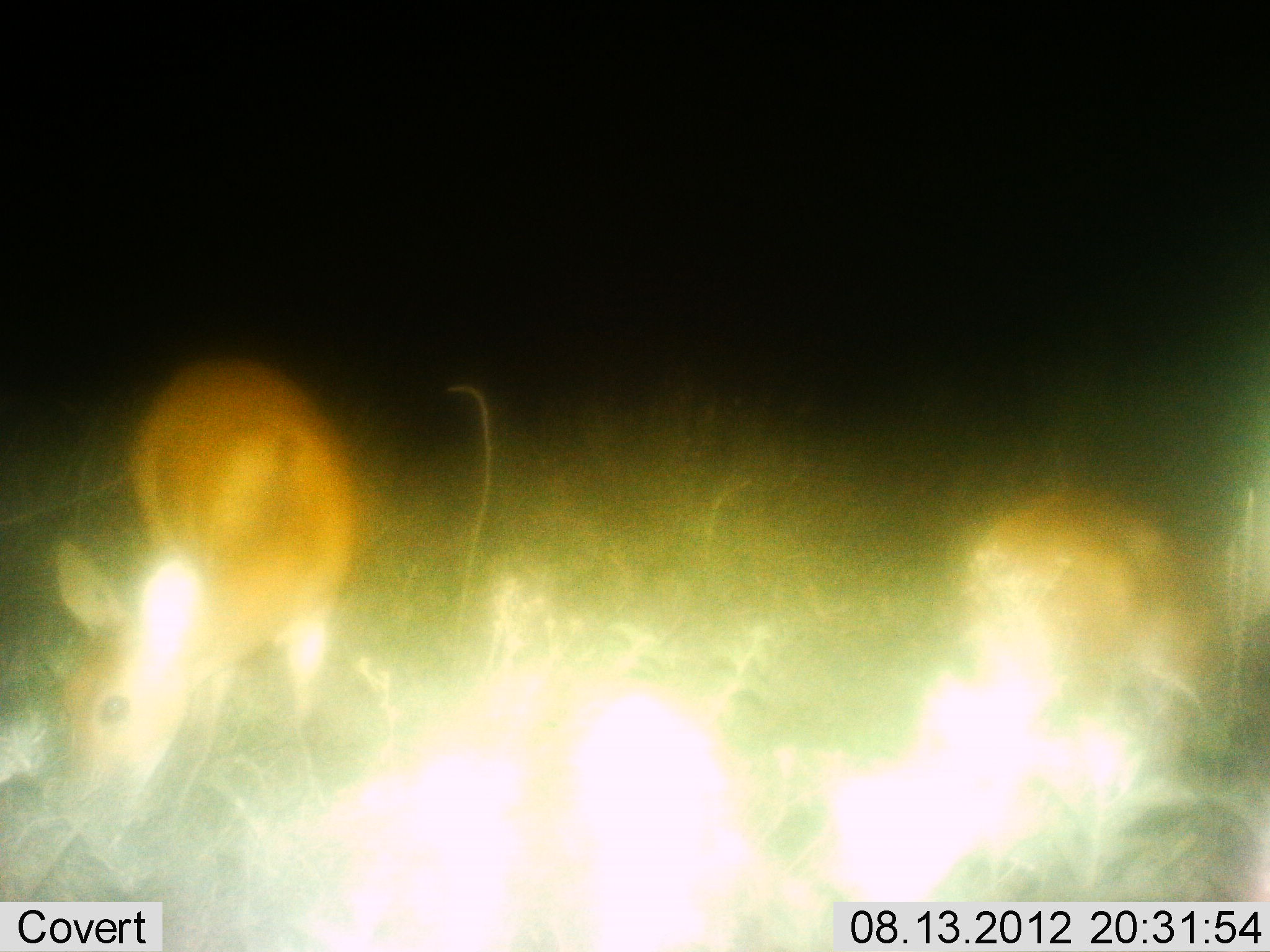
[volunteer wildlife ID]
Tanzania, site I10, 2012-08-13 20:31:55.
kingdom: Animalia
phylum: Chordata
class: Mammalia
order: Artiodactyla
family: Bovidae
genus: Redunca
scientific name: Redunca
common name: reedbuck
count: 2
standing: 60%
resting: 0%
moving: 0%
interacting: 0%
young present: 10%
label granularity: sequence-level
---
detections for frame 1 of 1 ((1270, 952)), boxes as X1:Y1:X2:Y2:
animal: 51:349:385:855; 940:483:1214:832